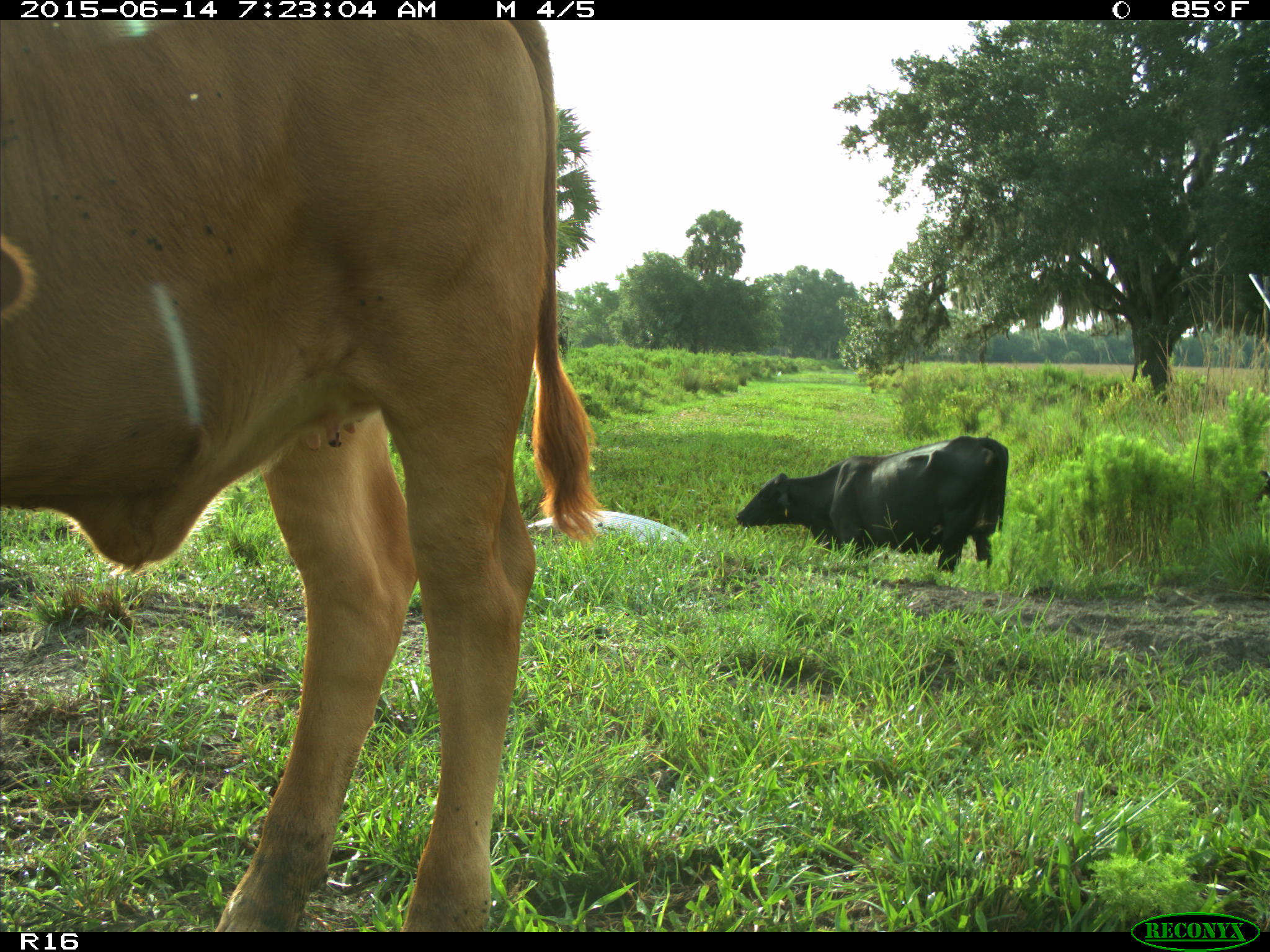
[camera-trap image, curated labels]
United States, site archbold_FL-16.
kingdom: Animalia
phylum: Chordata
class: Mammalia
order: Artiodactyla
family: Bovidae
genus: Bos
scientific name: Bos taurus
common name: domestic cow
Bos taurus (domestic cow).